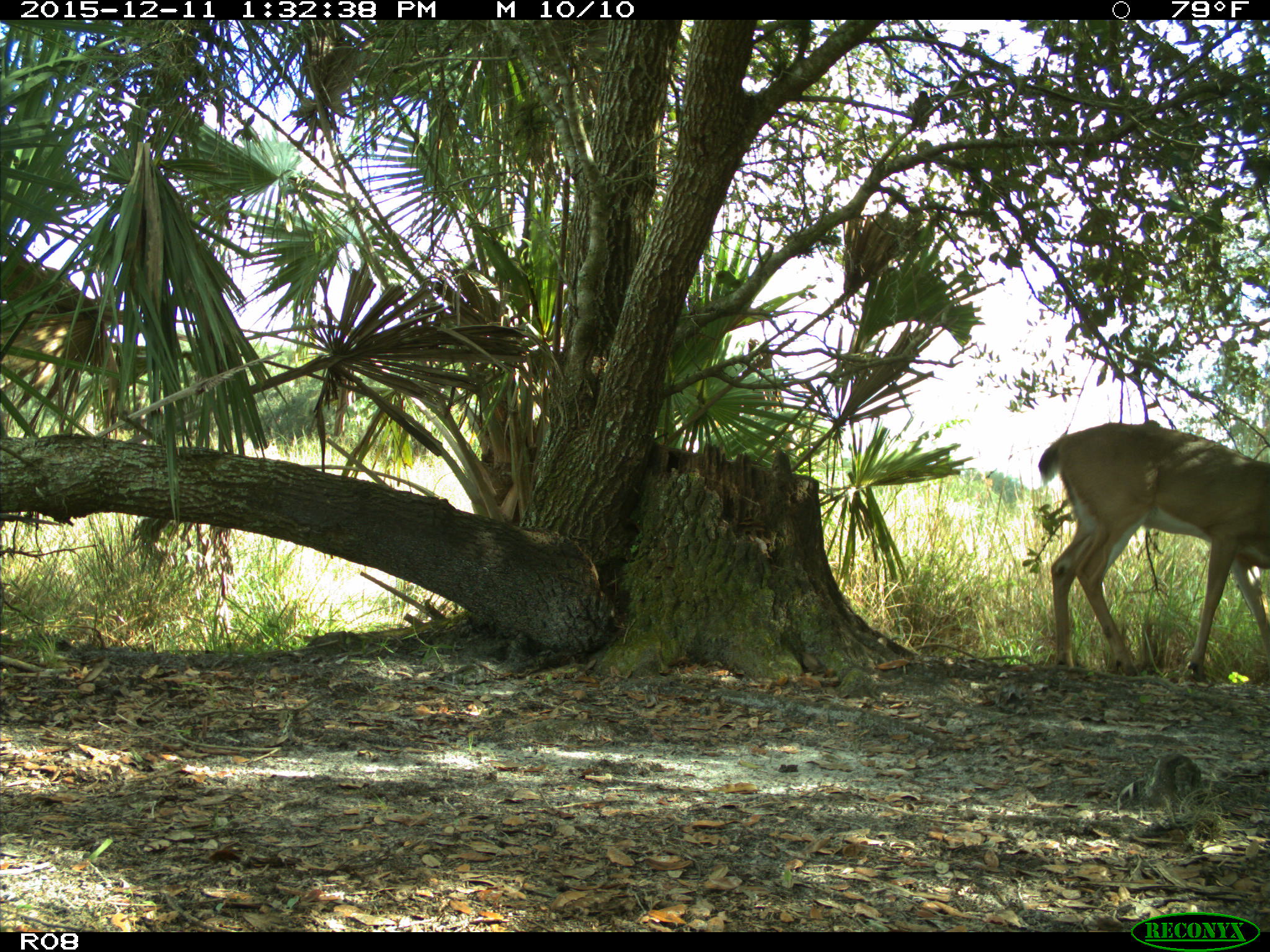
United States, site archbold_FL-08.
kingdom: Animalia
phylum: Chordata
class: Mammalia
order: Artiodactyla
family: Cervidae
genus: Odocoileus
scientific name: Odocoileus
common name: deer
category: unidentified deer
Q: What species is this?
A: Unidentified deer (deer) (Odocoileus).